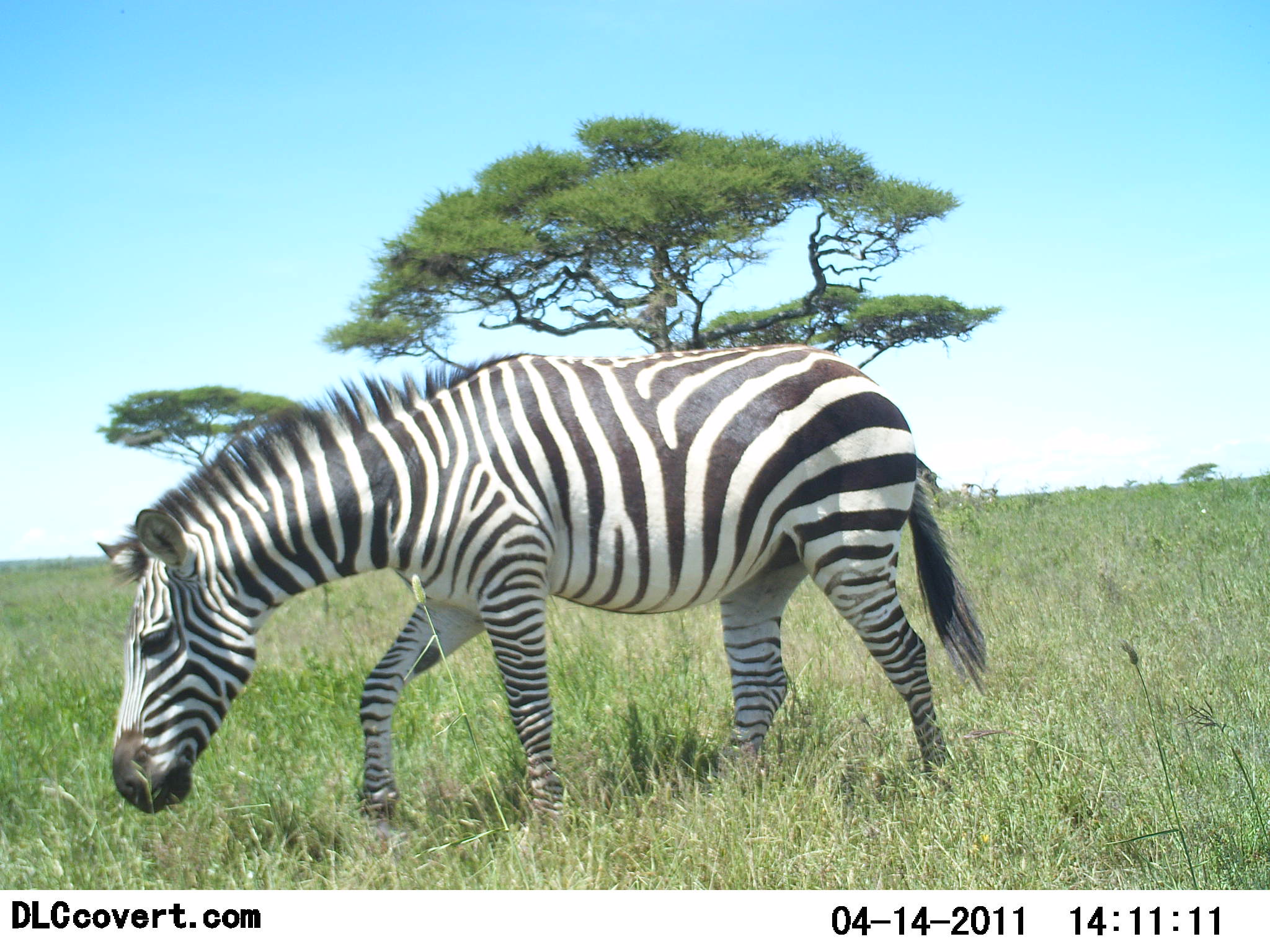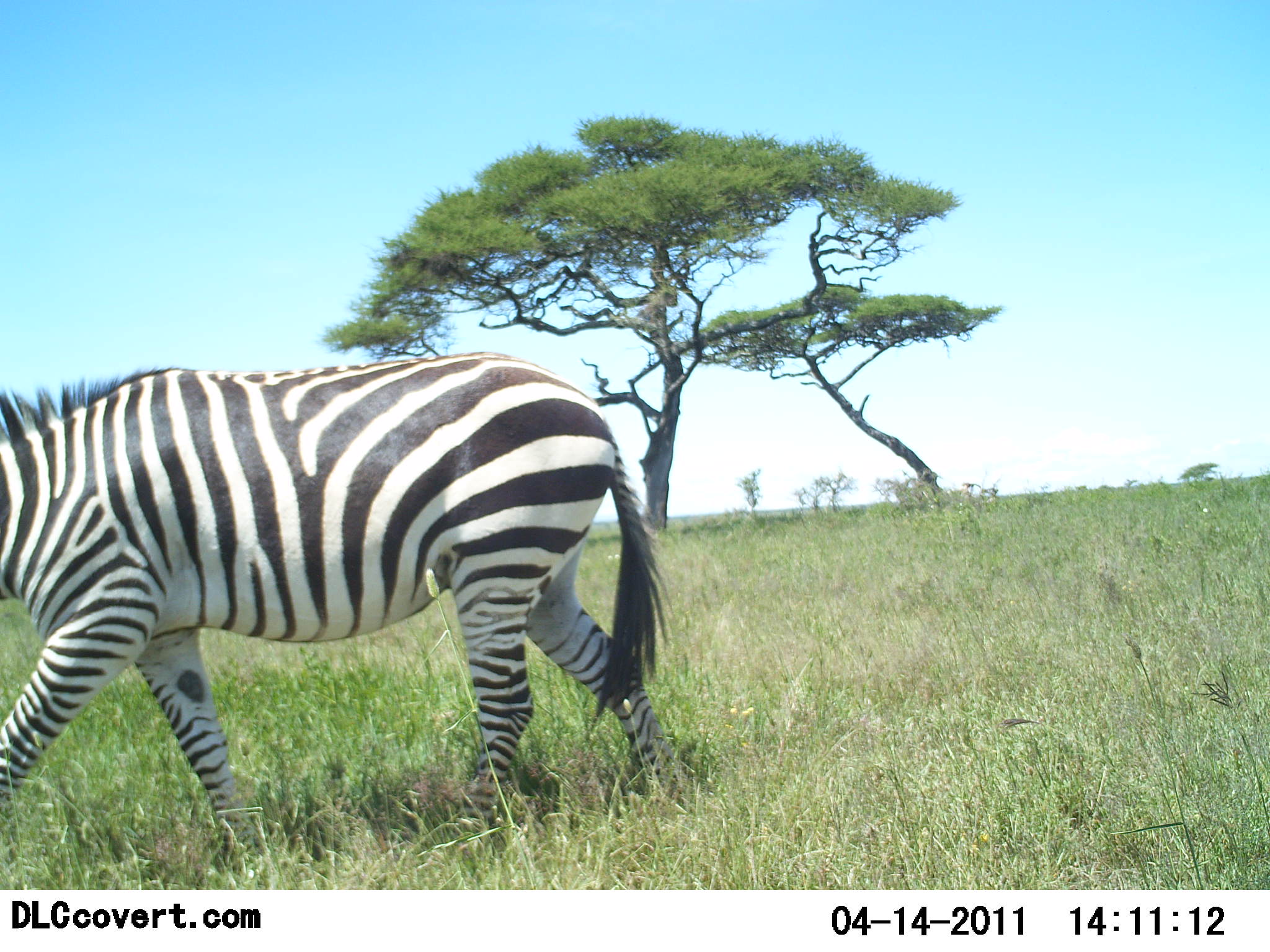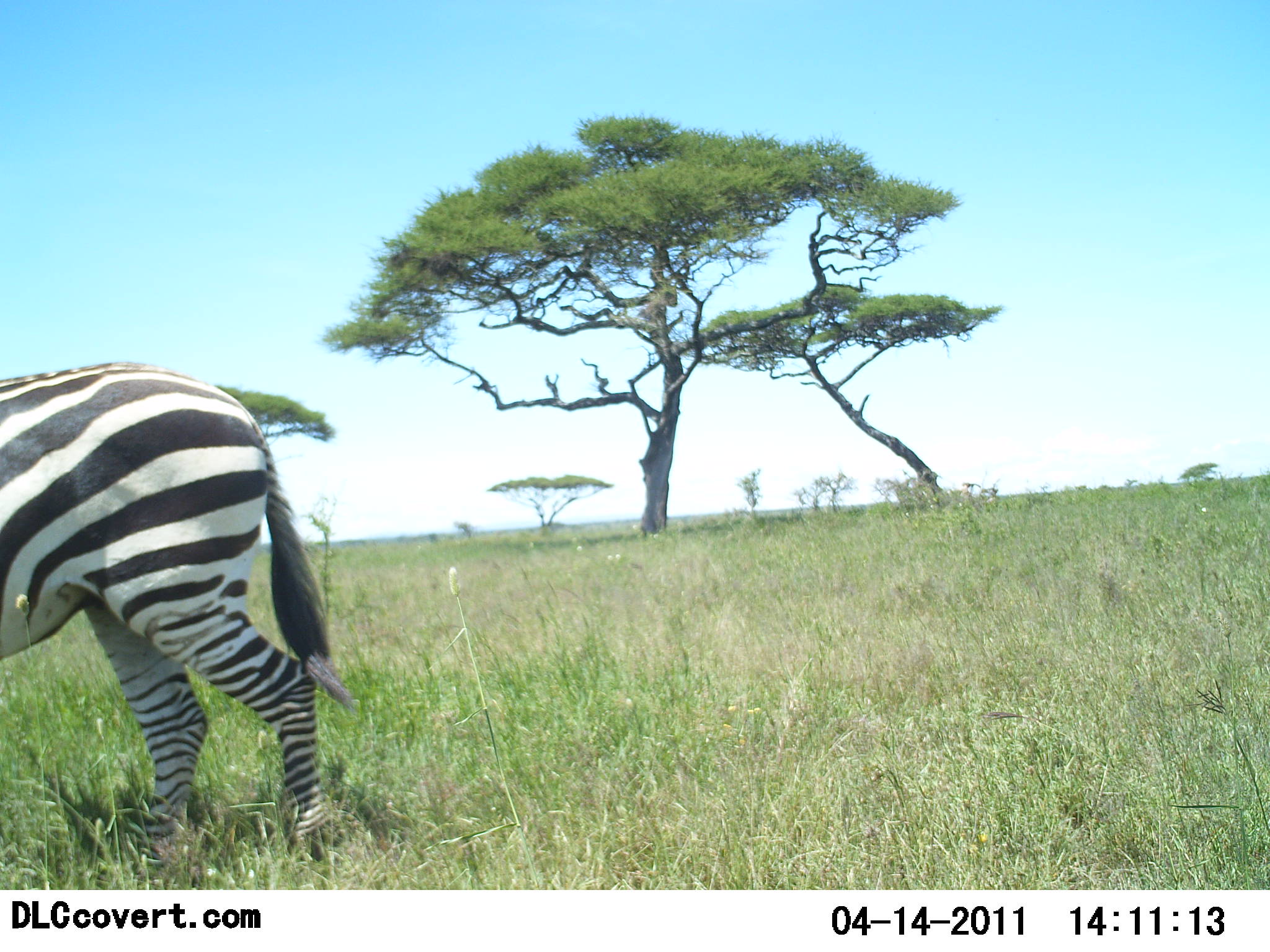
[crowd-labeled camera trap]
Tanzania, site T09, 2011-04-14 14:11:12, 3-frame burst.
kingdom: Animalia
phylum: Chordata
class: Mammalia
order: Perissodactyla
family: Equidae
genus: Equus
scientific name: Equus quagga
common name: plains zebra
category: zebra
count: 1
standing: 0%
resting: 0%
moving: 90%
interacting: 0%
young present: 0%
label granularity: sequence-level